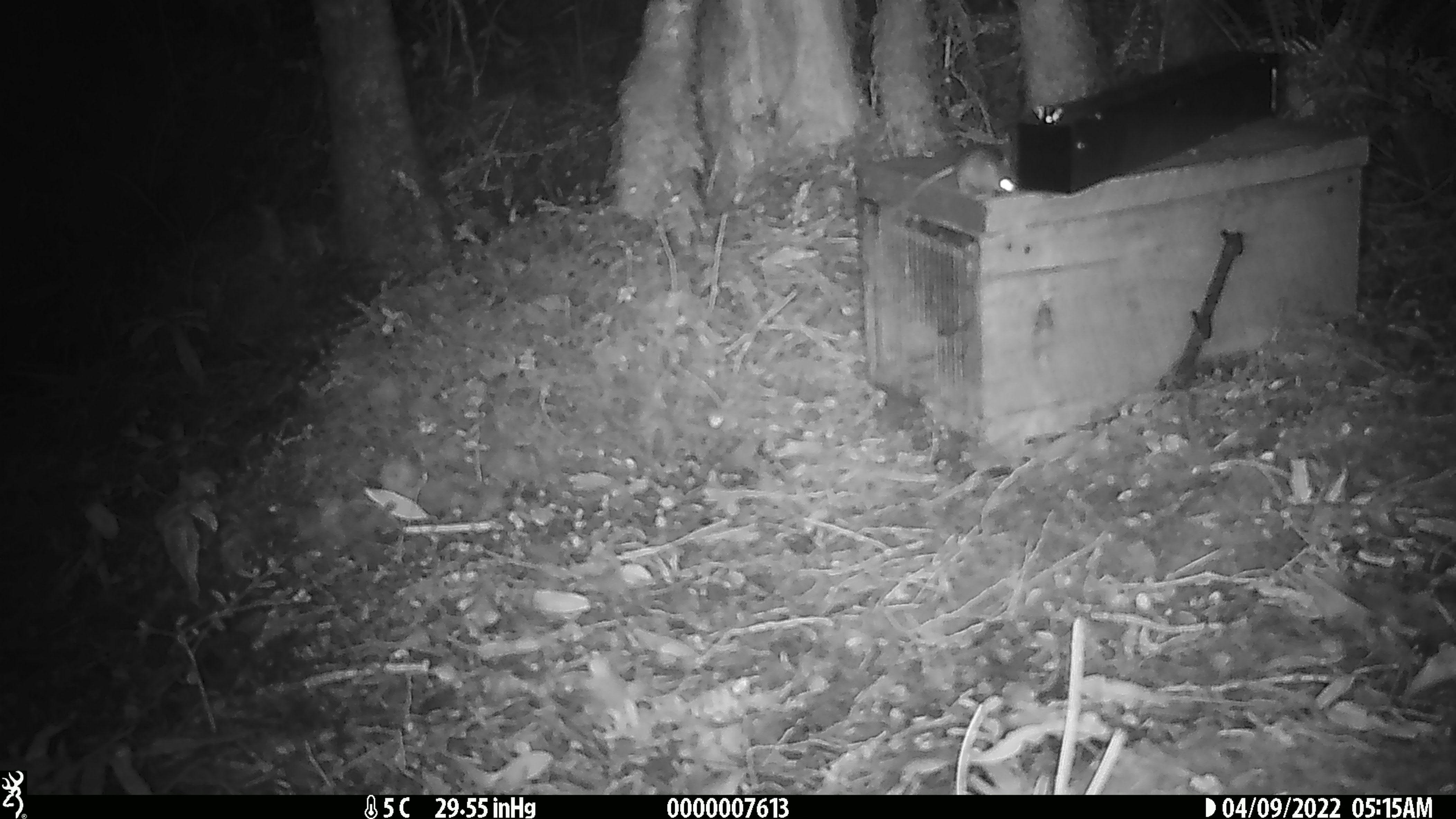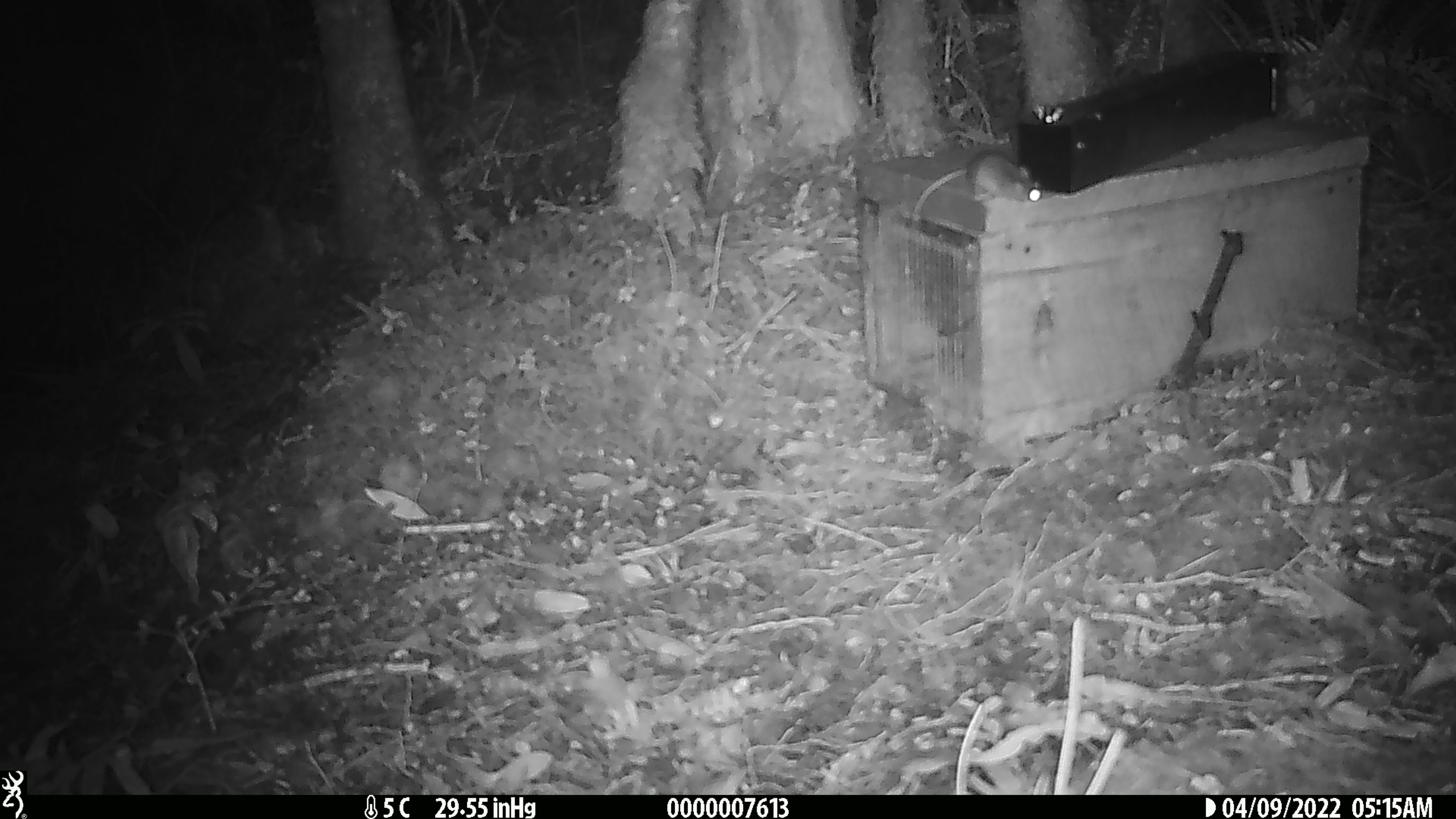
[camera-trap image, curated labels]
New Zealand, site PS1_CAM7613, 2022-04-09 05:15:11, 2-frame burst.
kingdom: Animalia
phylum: Chordata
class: Mammalia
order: Rodentia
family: Muridae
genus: Mus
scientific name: Mus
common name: mouse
Mouse (Mus).